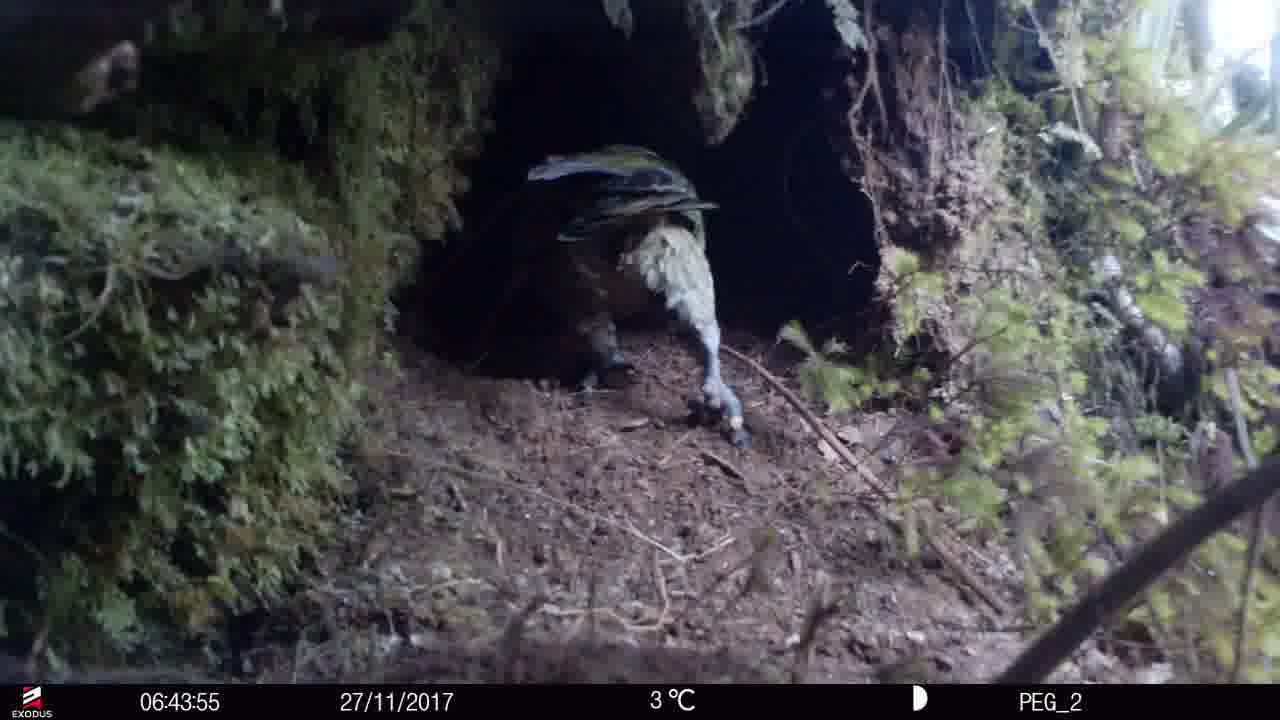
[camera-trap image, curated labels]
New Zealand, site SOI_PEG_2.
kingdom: Animalia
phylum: Chordata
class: Aves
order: Psittaciformes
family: Strigopidae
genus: Nestor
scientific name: Nestor notabilis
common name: kea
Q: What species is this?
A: Kea (Nestor notabilis).